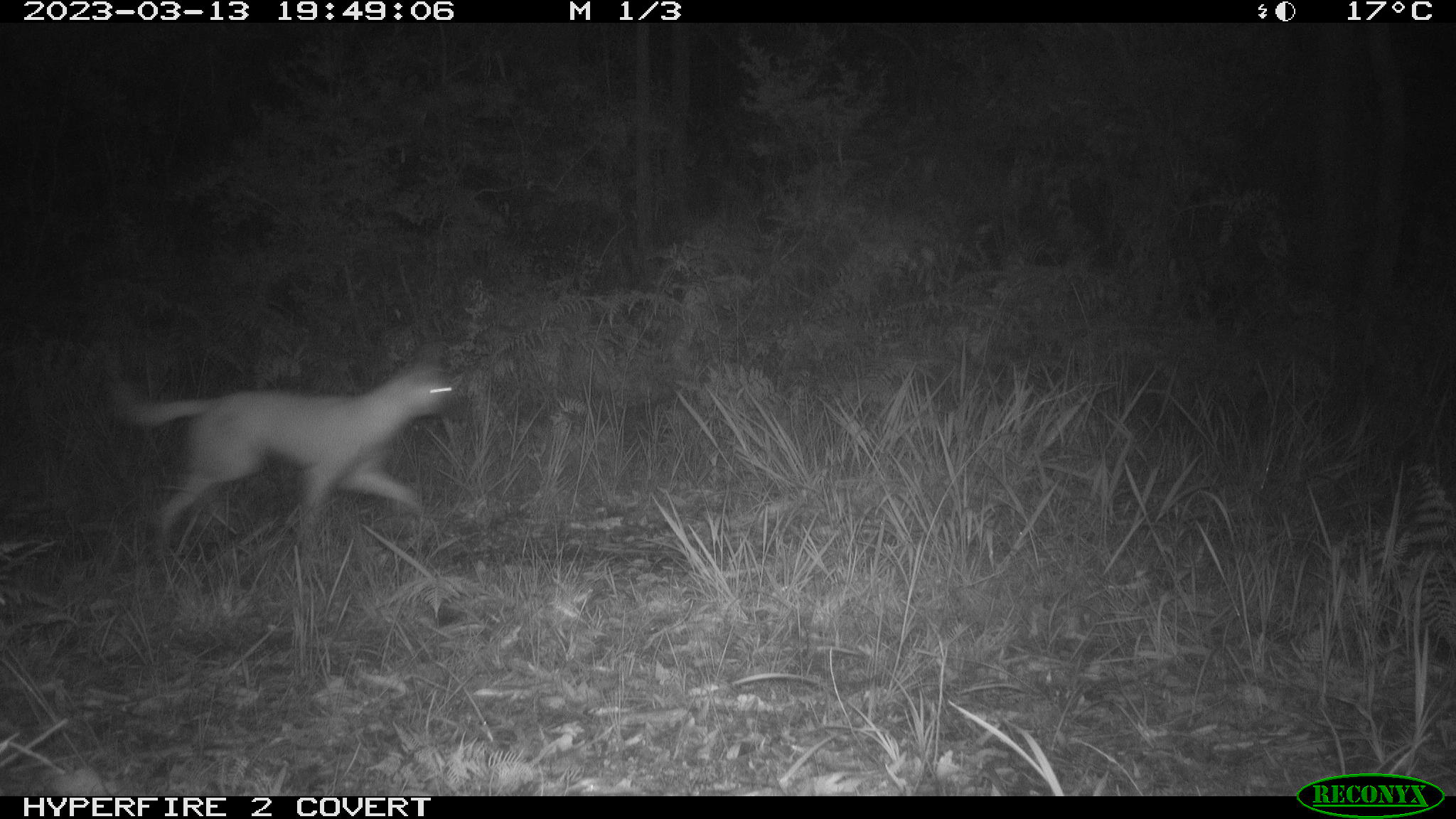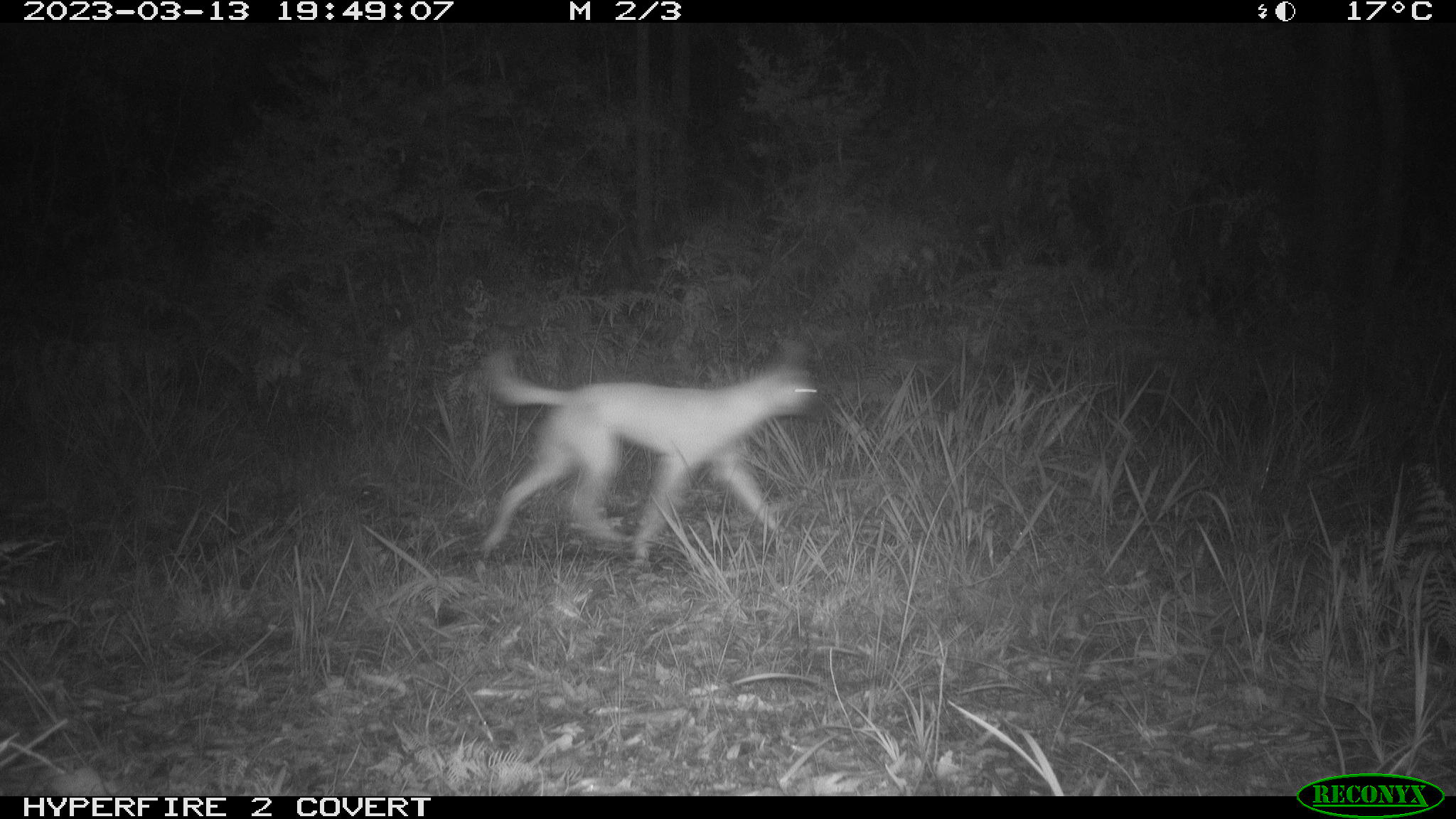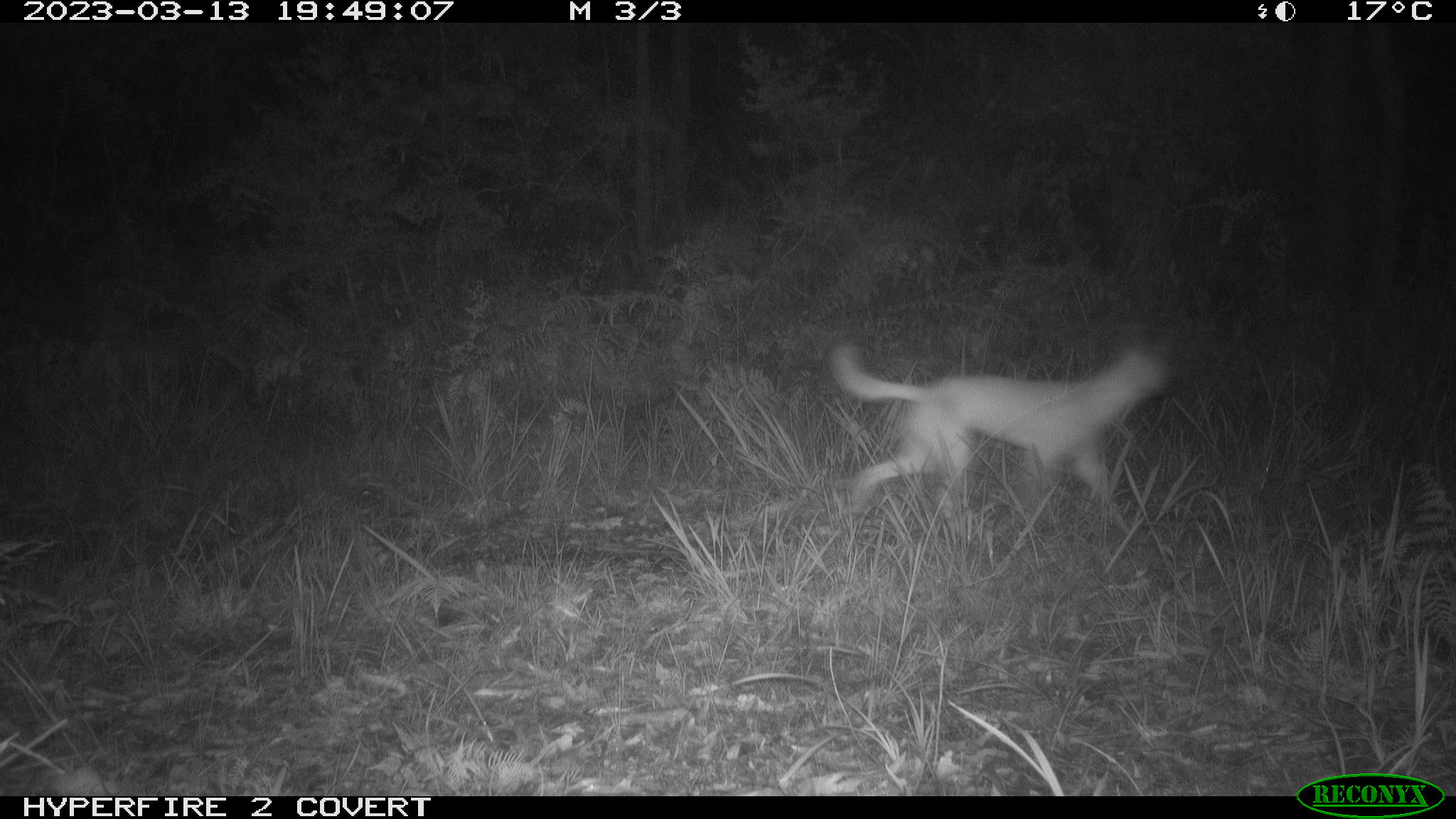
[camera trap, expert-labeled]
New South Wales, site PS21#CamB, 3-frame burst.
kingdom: Animalia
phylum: Chordata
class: Mammalia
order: Carnivora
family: Canidae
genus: Canis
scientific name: Canis familiaris dingo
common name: dingo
Dingo (Canis familiaris dingo).